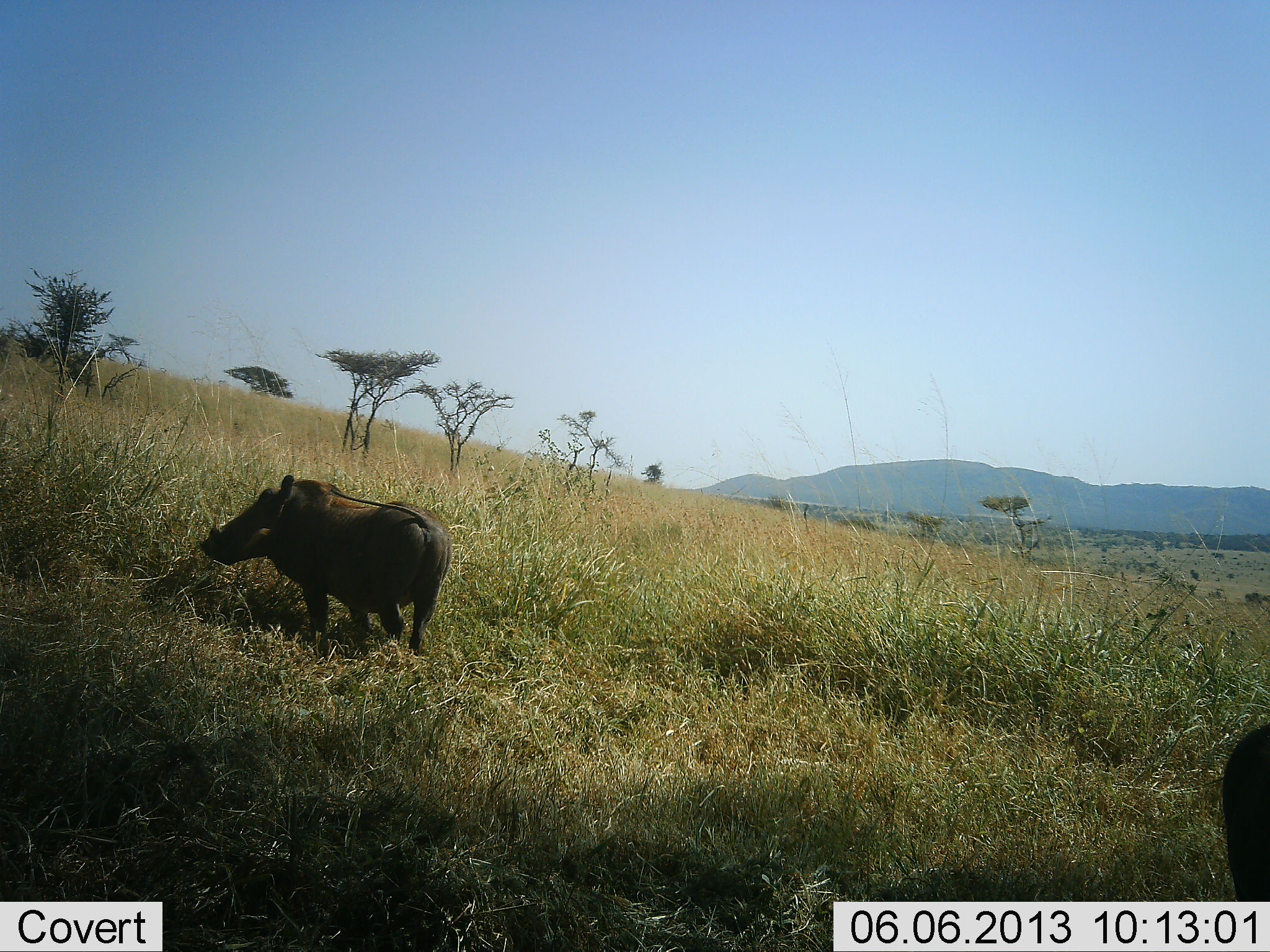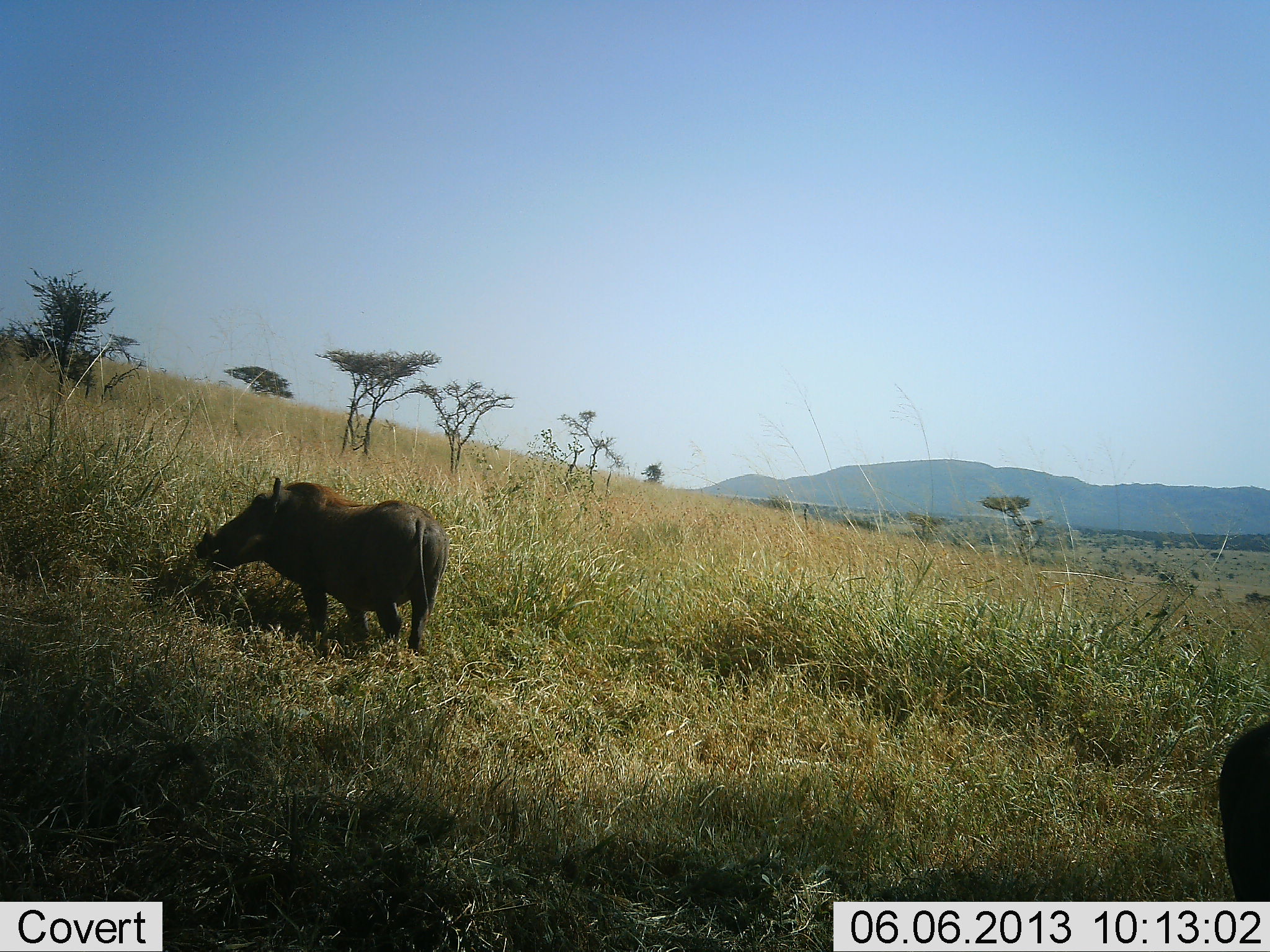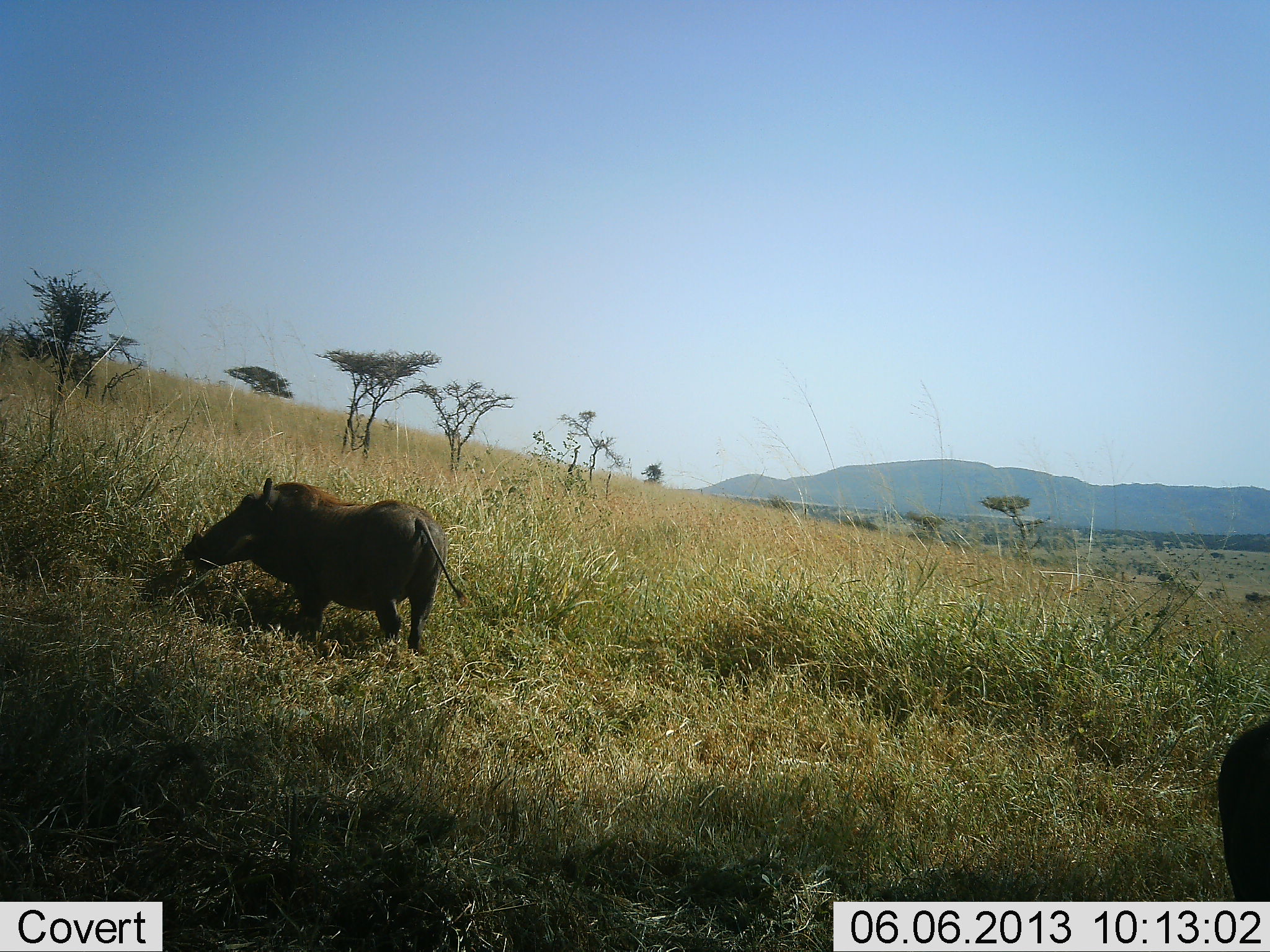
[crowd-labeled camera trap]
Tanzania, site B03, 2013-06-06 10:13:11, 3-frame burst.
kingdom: Animalia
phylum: Chordata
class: Mammalia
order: Artiodactyla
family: Suidae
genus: Phacochoerus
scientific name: Phacochoerus africanus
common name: warthog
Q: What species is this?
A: Warthog (Phacochoerus africanus).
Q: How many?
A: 2.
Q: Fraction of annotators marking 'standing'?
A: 30%.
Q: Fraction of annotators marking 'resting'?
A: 0%.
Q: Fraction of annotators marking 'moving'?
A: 0%.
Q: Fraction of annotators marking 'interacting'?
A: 0%.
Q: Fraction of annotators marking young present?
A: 0%.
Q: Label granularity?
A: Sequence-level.